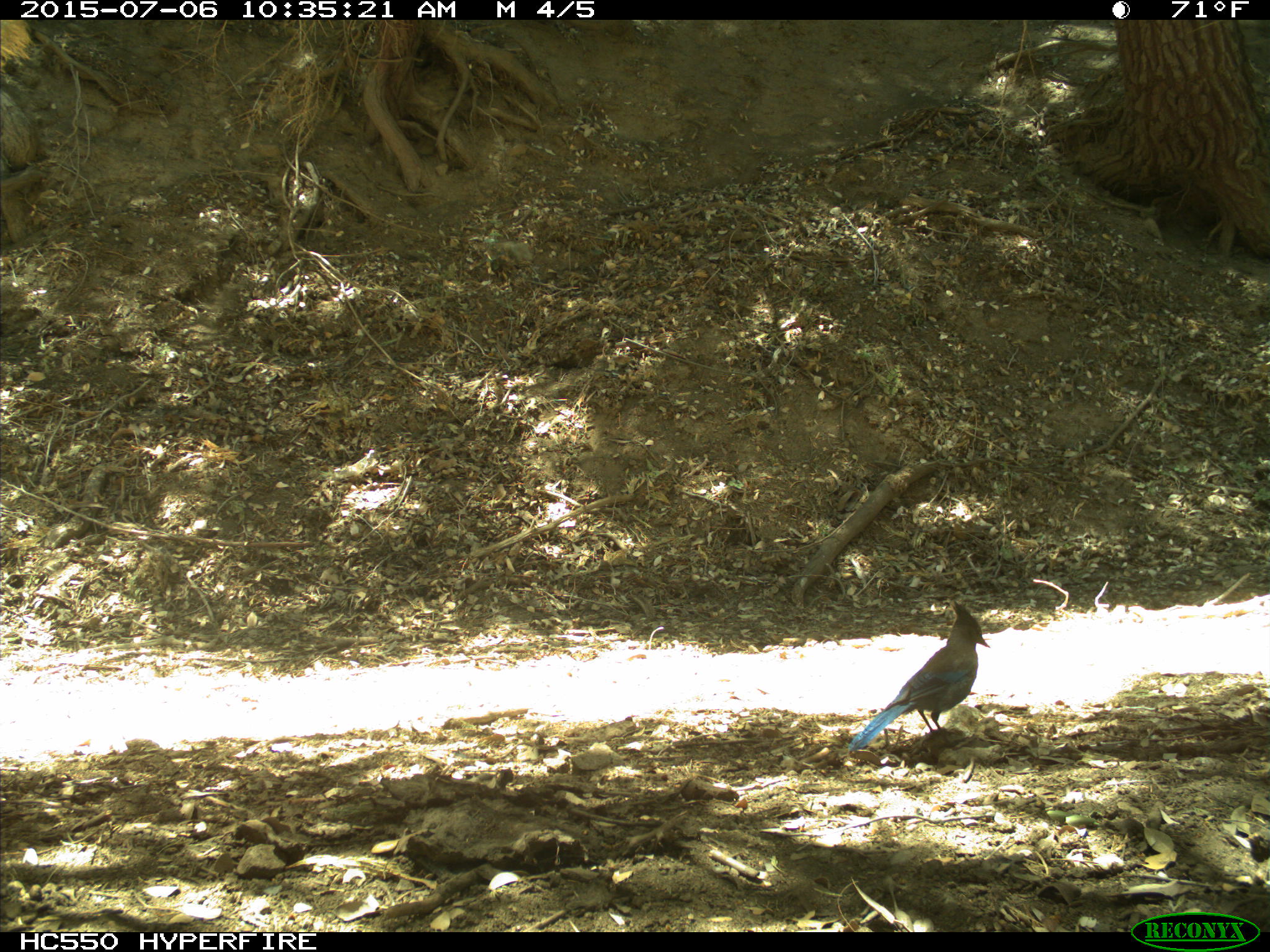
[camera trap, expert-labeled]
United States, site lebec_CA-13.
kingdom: Animalia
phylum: Chordata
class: Aves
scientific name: Aves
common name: birds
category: unidentified bird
Unidentified bird (birds) (Aves).